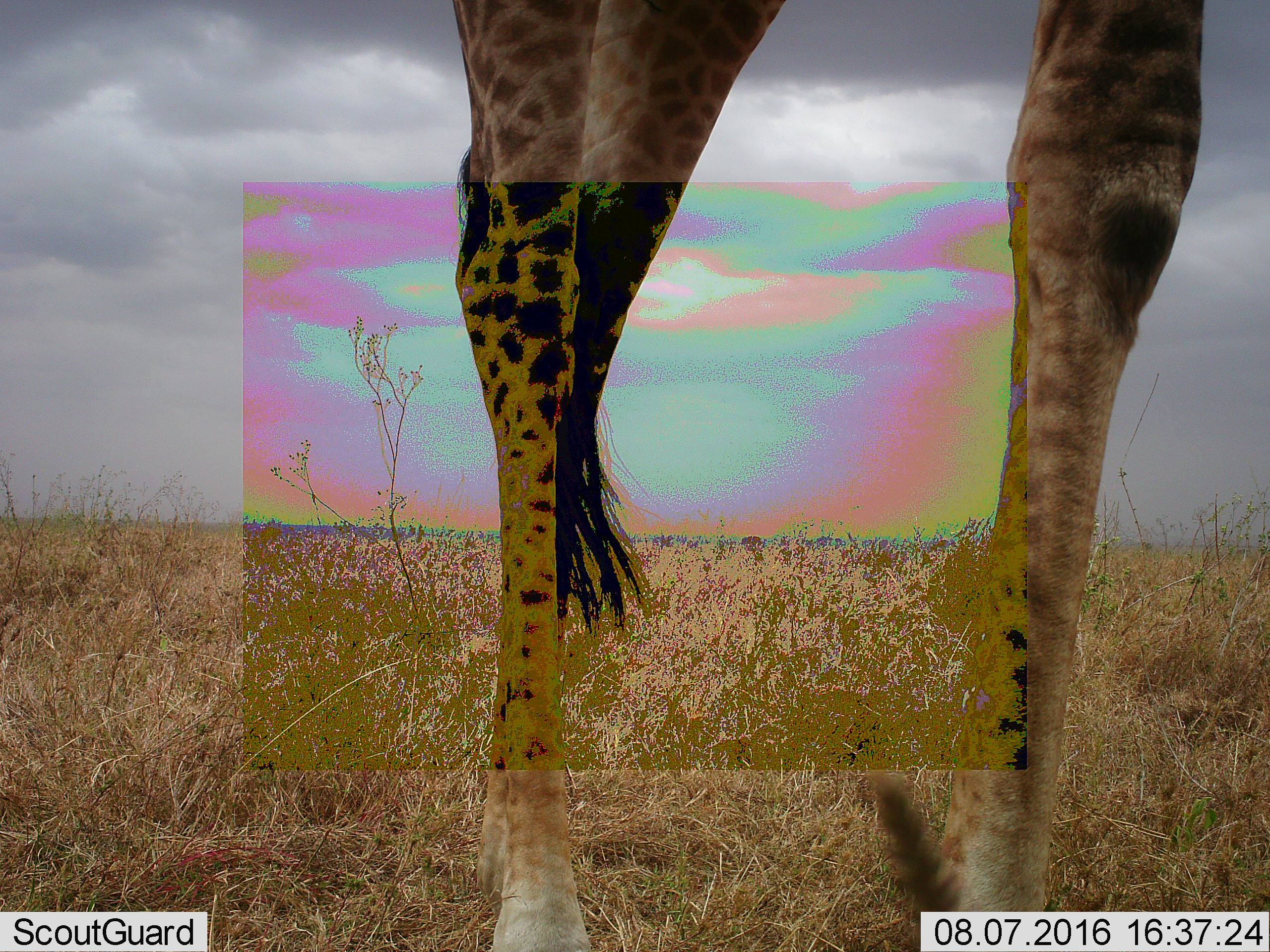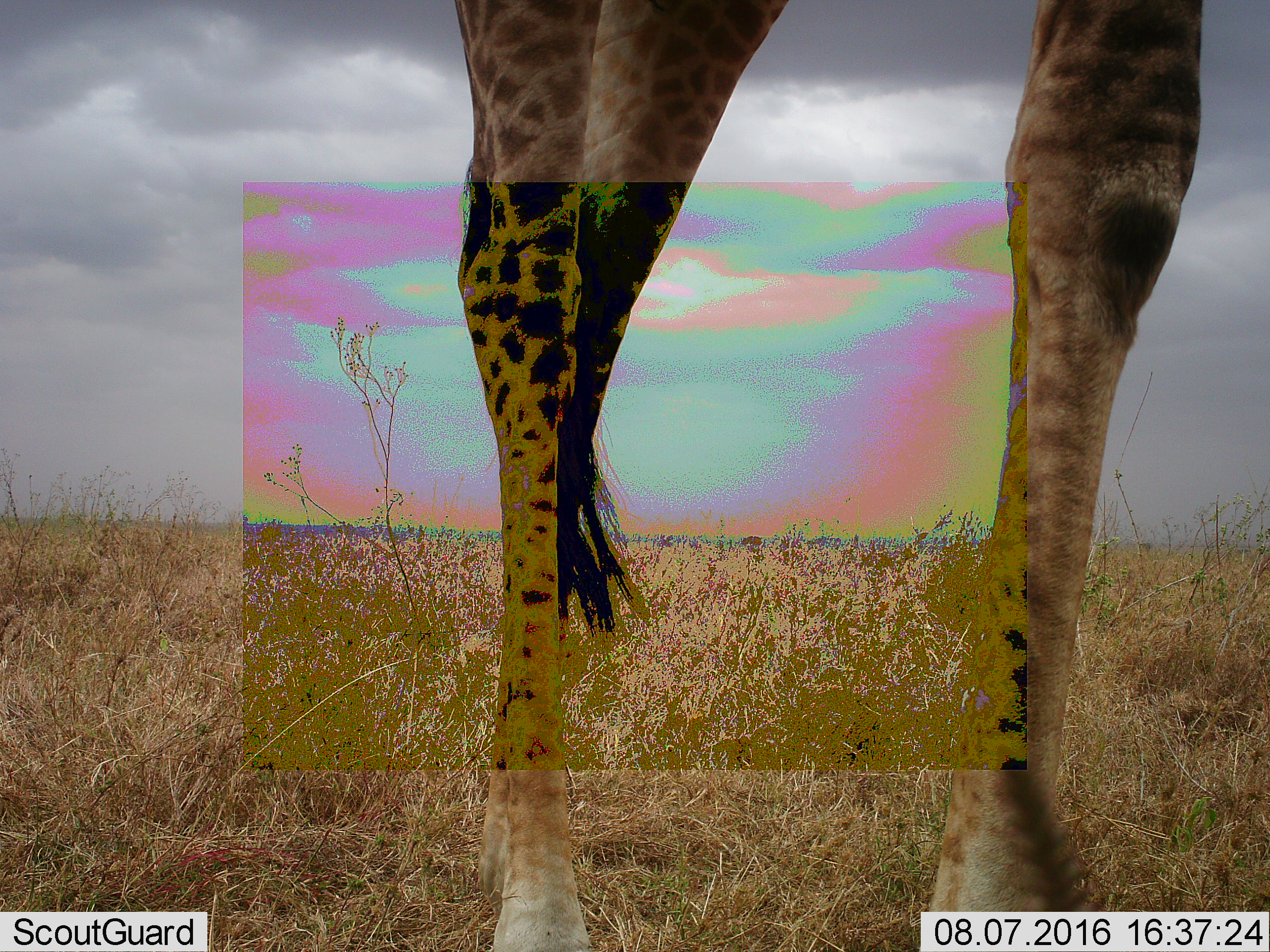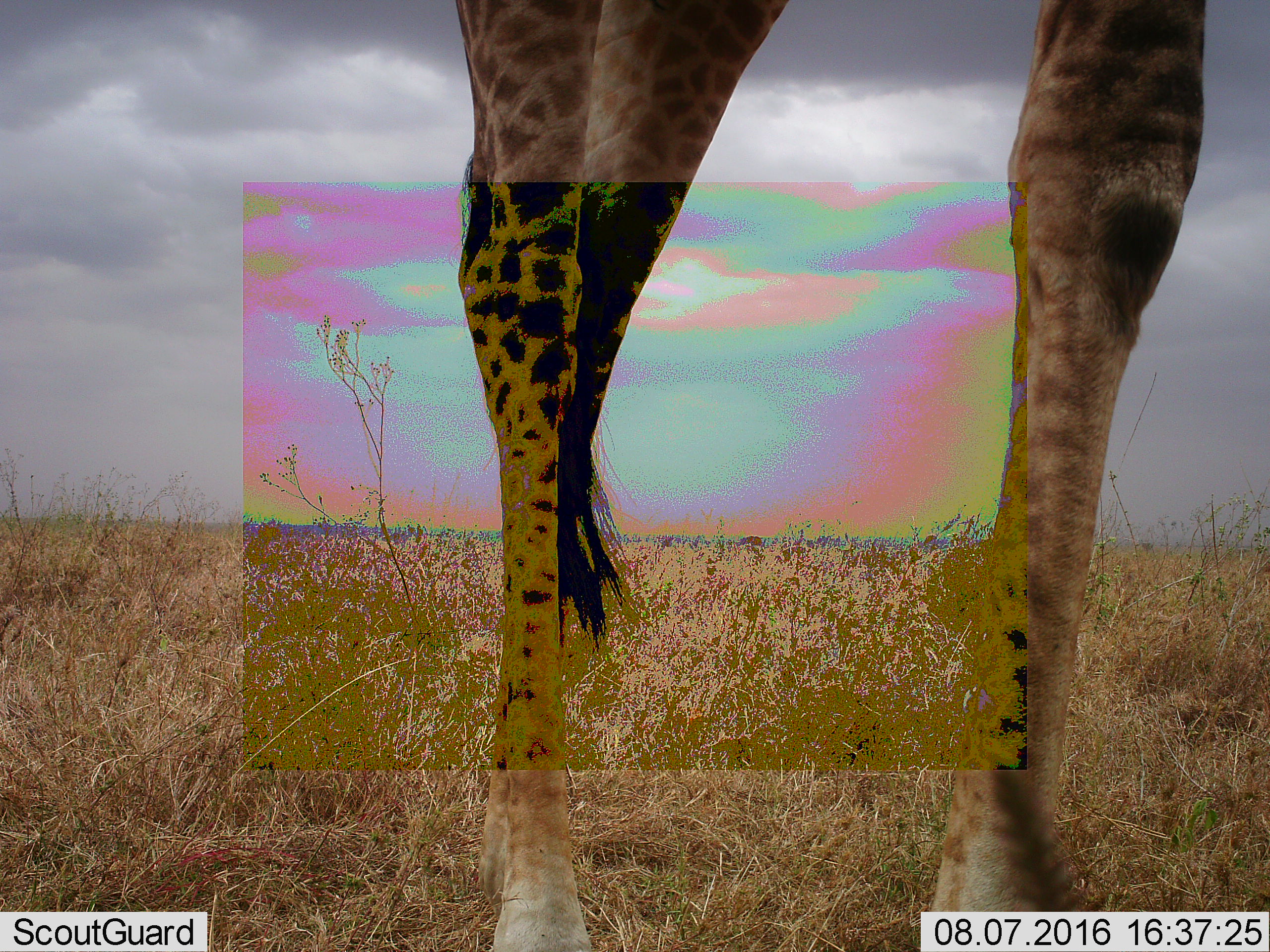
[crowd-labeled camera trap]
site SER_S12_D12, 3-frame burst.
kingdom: Animalia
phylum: Chordata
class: Mammalia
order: Artiodactyla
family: Giraffidae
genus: Giraffa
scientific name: Giraffa camelopardalis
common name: giraffe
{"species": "giraffe (Giraffa camelopardalis)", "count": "1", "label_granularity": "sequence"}